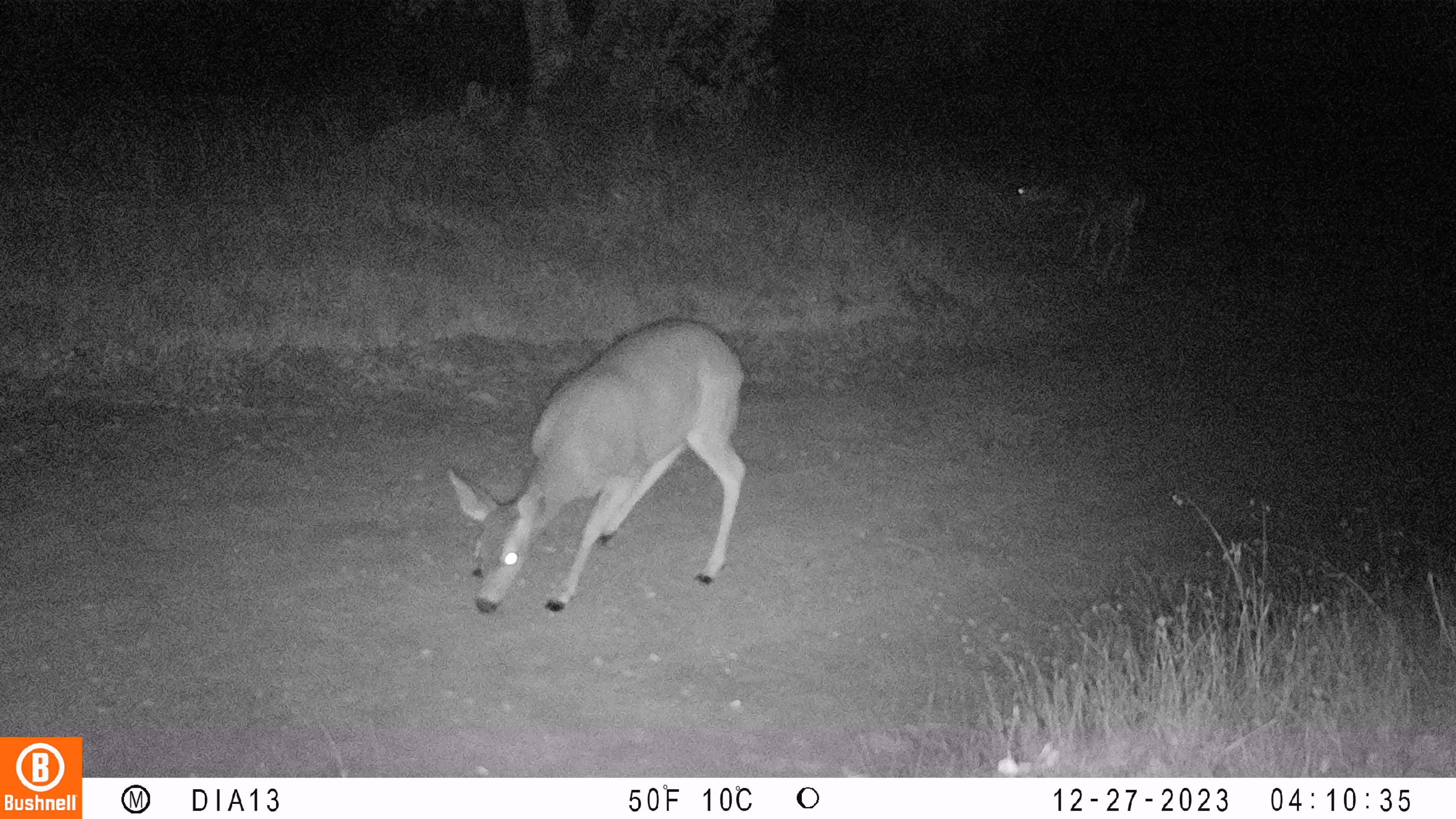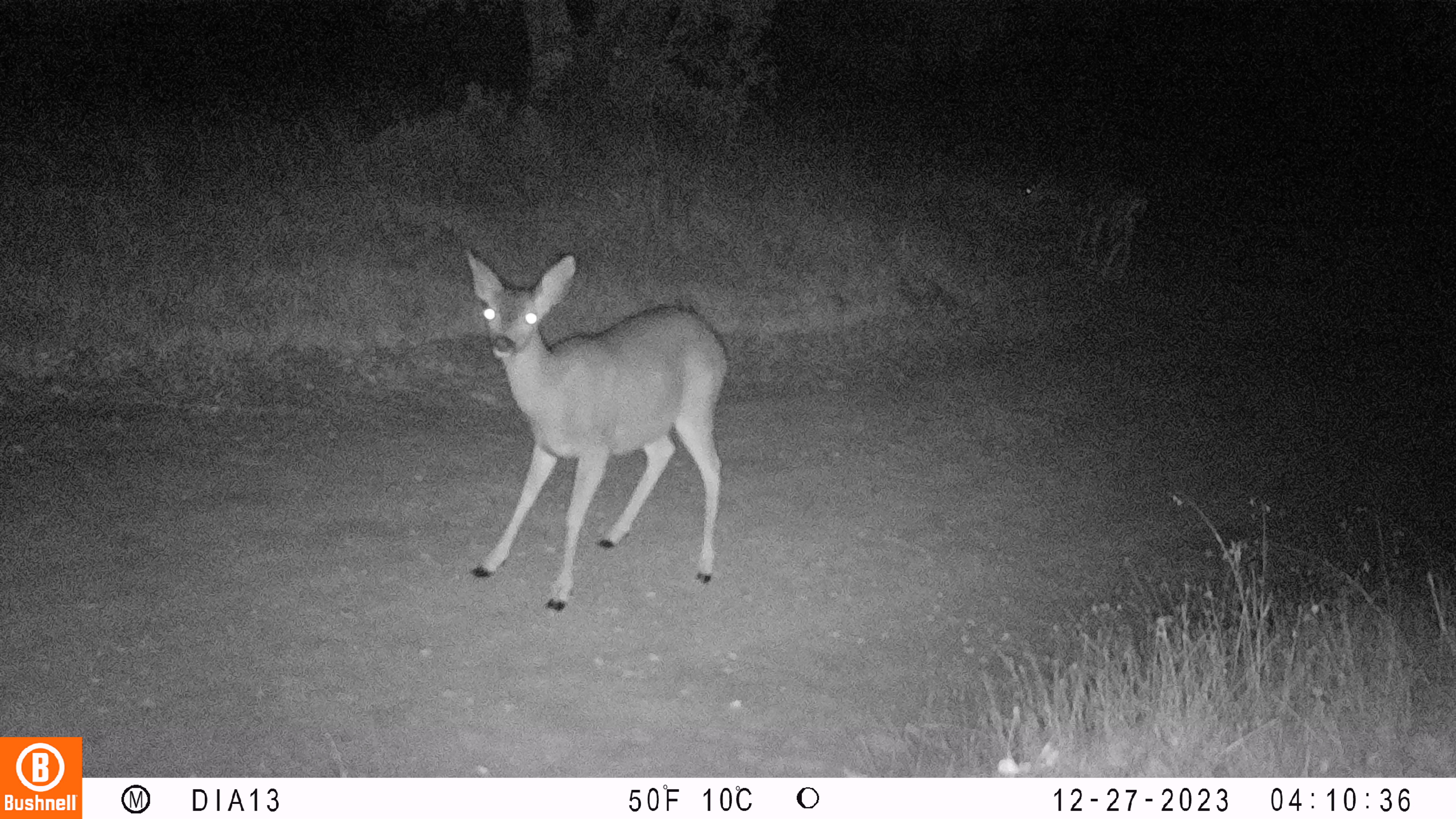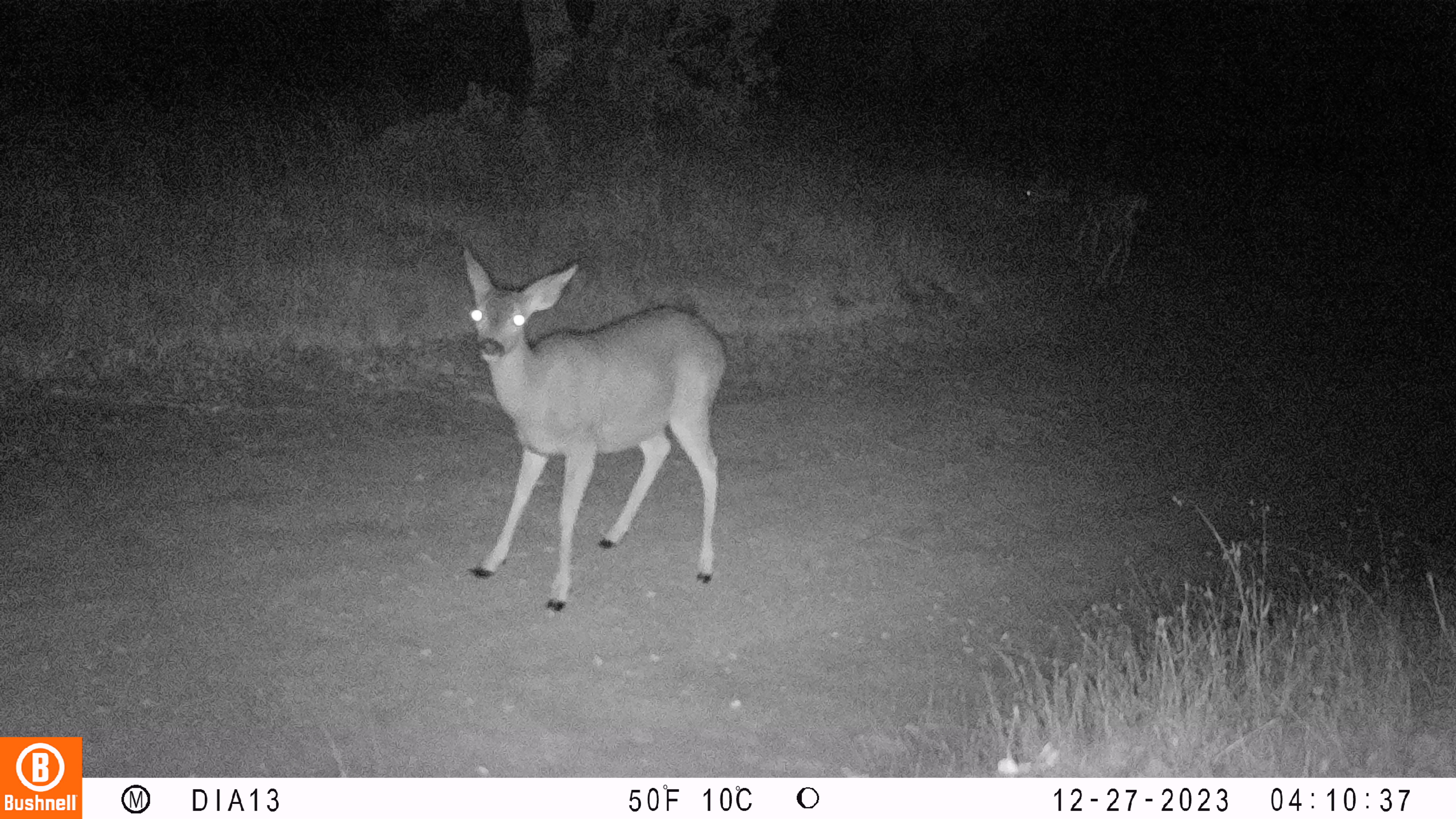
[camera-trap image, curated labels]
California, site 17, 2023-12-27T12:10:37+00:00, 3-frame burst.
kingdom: Animalia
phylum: Chordata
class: Mammalia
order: Artiodactyla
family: Cervidae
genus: Odocoileus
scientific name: Odocoileus hemionus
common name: mule deer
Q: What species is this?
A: Mule deer (Odocoileus hemionus).